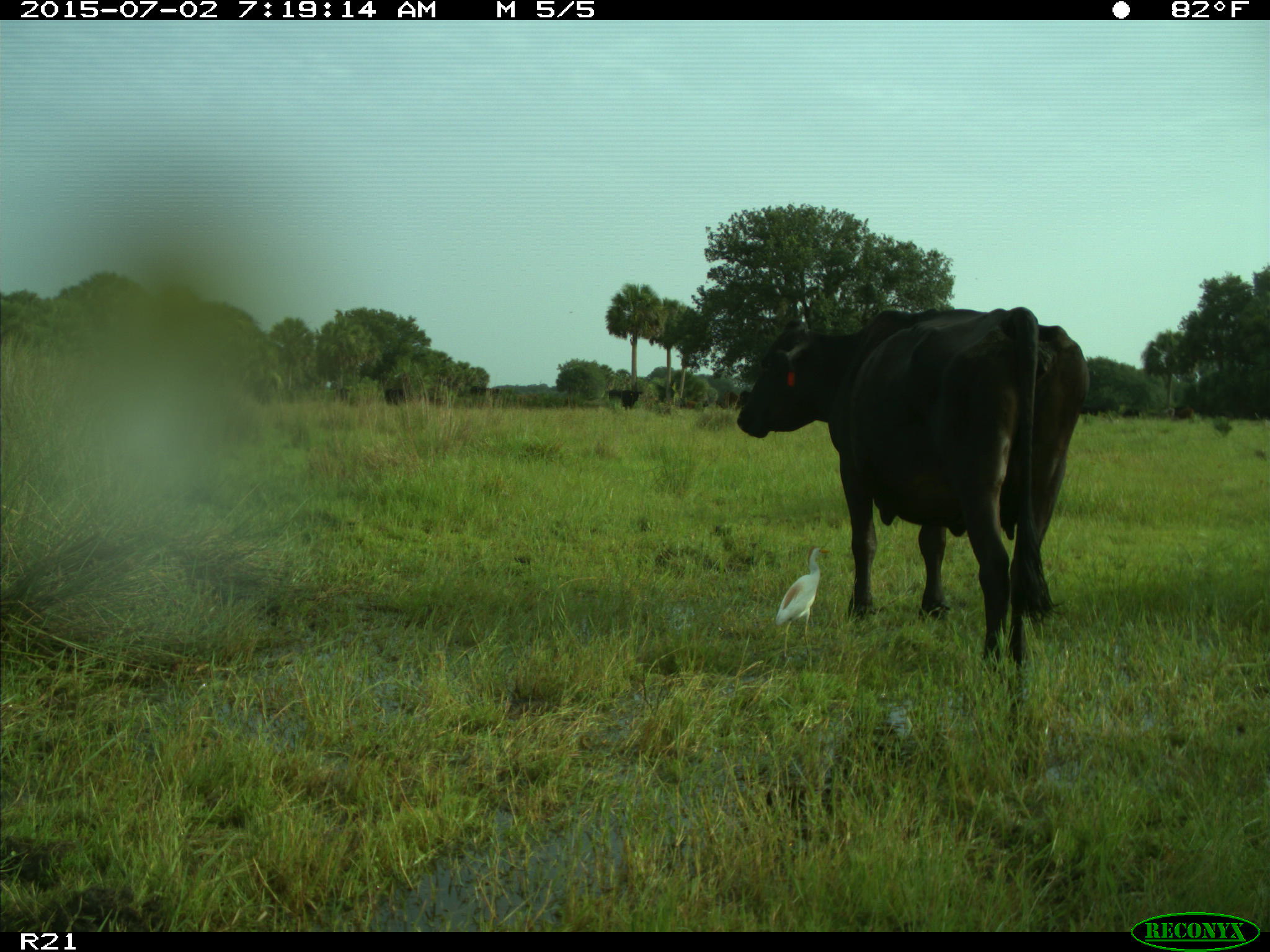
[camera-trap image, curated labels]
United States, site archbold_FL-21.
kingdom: Animalia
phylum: Chordata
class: Mammalia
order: Artiodactyla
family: Bovidae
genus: Bos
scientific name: Bos taurus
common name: domestic cow